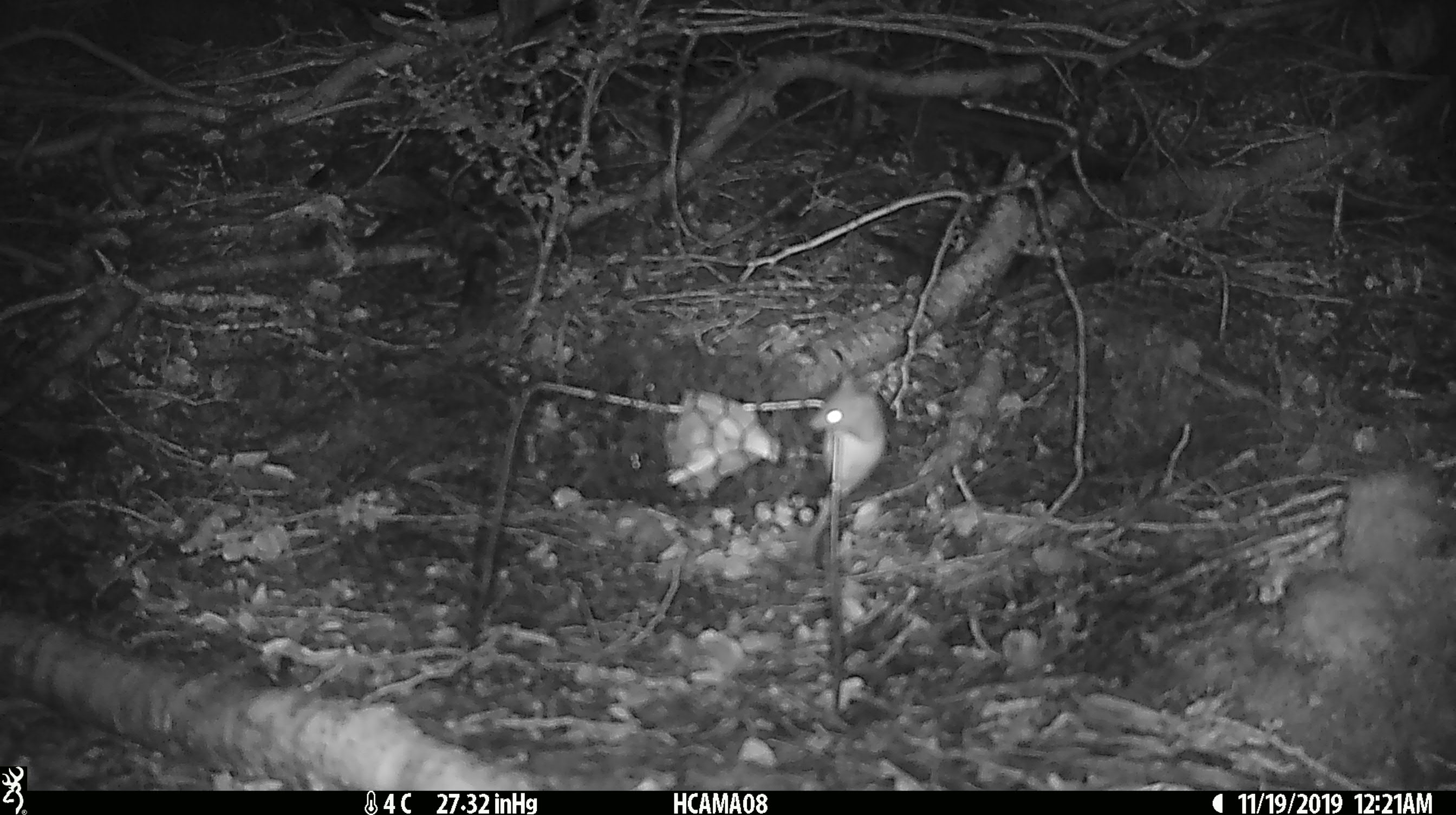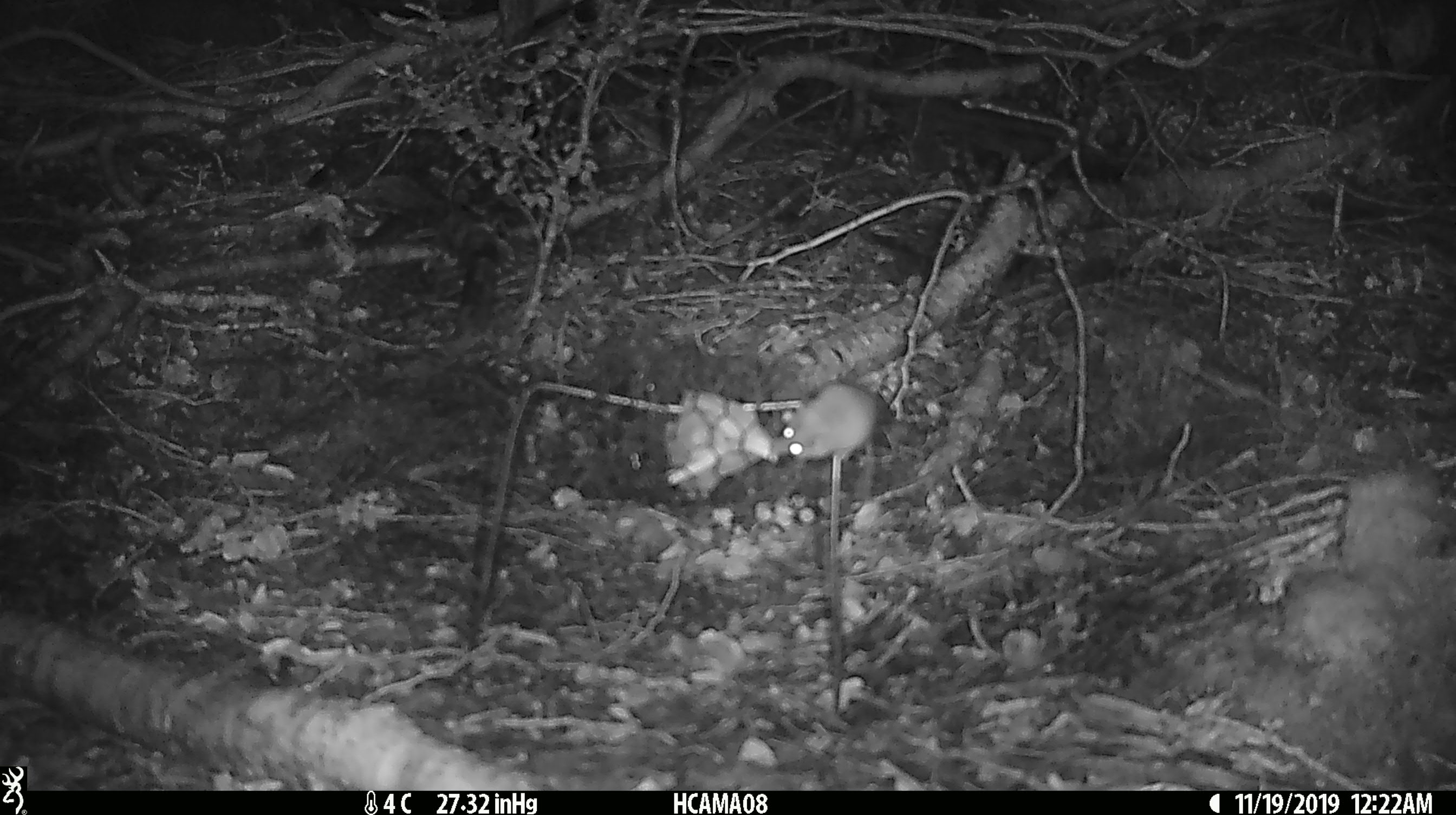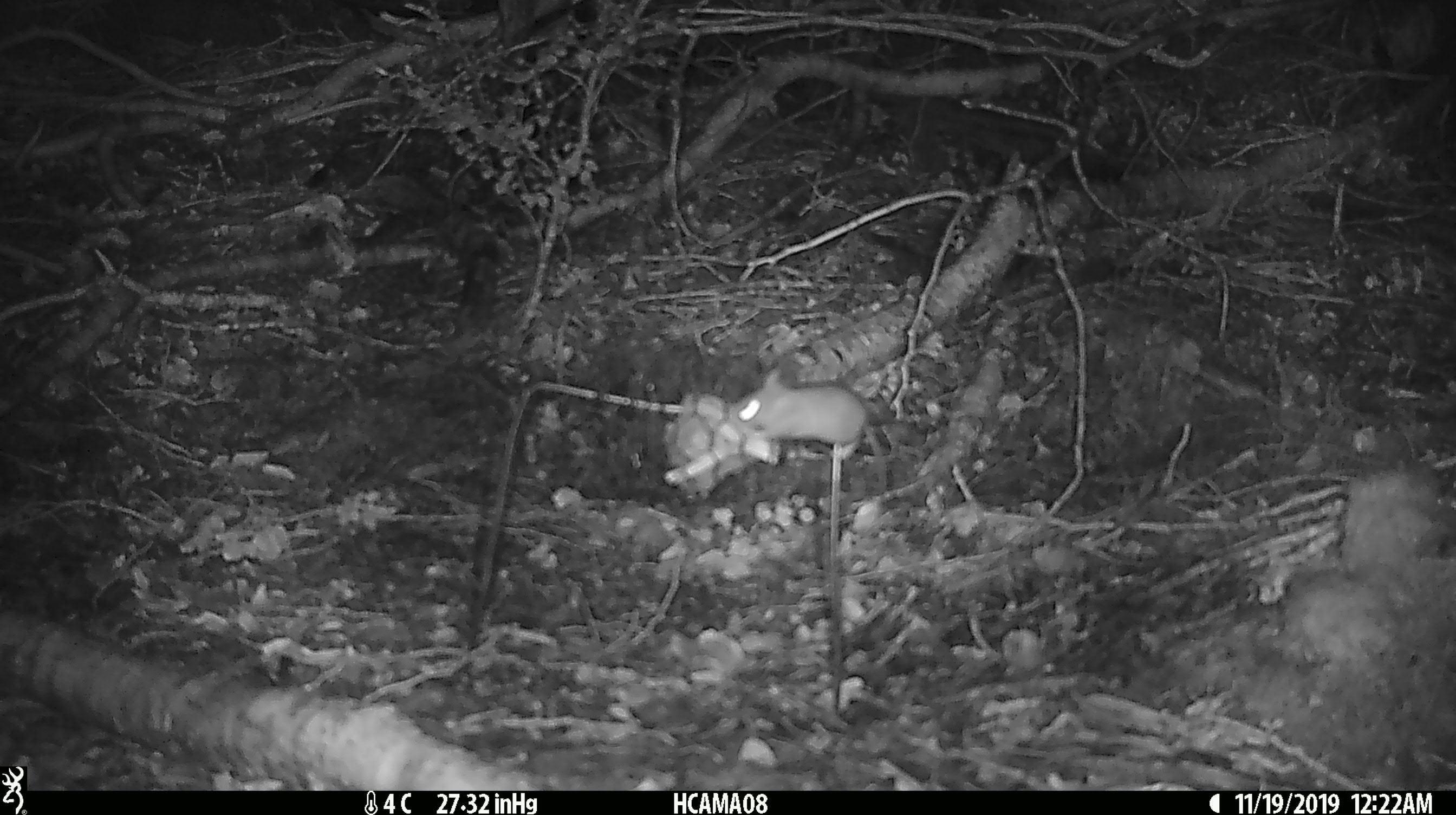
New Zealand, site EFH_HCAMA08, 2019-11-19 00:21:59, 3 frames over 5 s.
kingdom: Animalia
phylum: Chordata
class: Mammalia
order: Rodentia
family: Muridae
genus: Mus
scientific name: Mus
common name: mouse